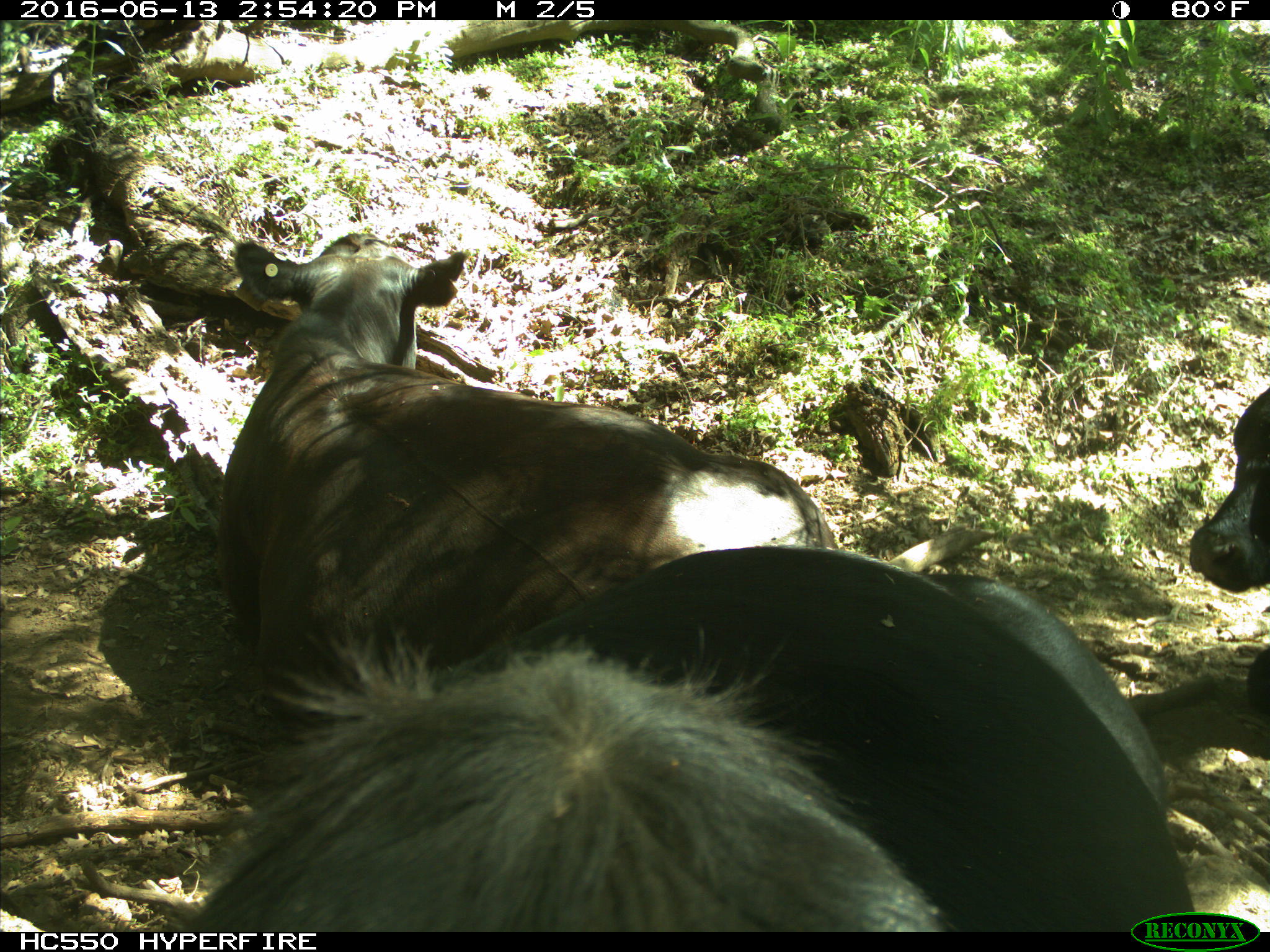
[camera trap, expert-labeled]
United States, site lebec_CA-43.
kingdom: Animalia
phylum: Chordata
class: Mammalia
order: Artiodactyla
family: Bovidae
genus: Bos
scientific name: Bos taurus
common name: domestic cow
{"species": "Bos taurus (domestic cow)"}